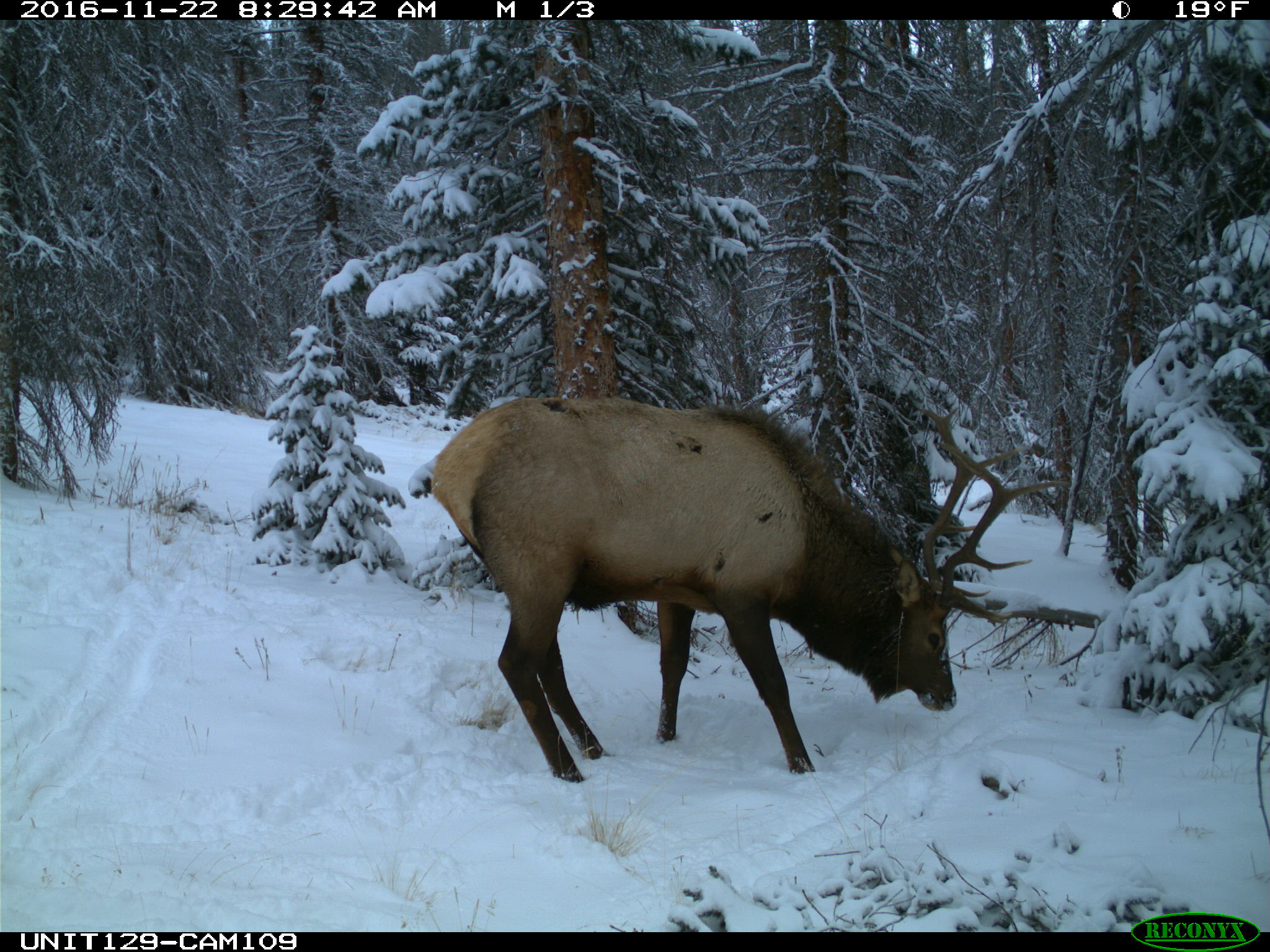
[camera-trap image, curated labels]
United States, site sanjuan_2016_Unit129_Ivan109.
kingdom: Animalia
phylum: Chordata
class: Mammalia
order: Artiodactyla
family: Cervidae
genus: Cervus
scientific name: Cervus elaphus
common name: red deer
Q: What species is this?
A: Cervus elaphus (red deer).